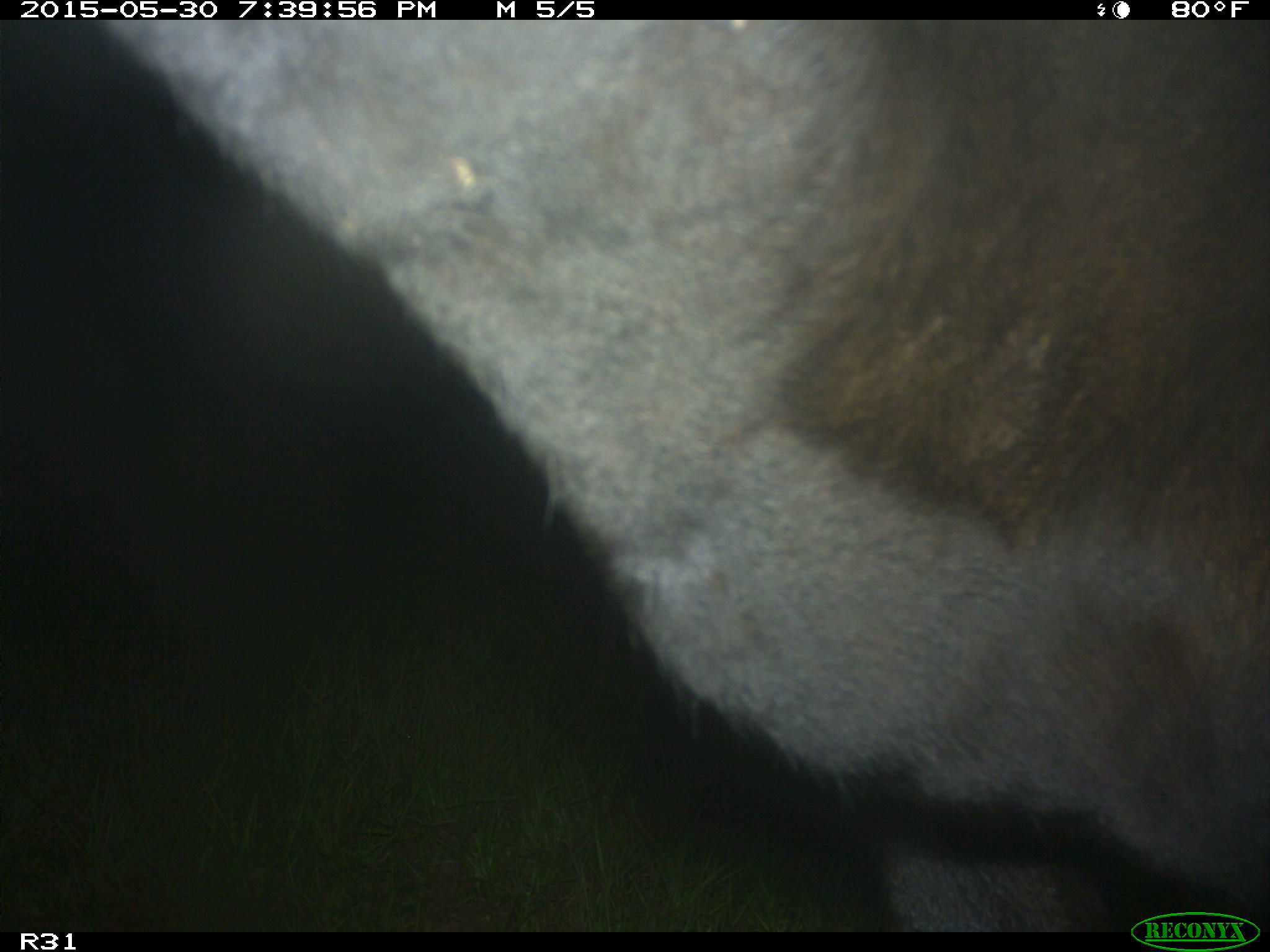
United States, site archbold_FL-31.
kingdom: Animalia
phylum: Chordata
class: Mammalia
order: Artiodactyla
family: Bovidae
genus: Bos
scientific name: Bos taurus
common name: domestic cow